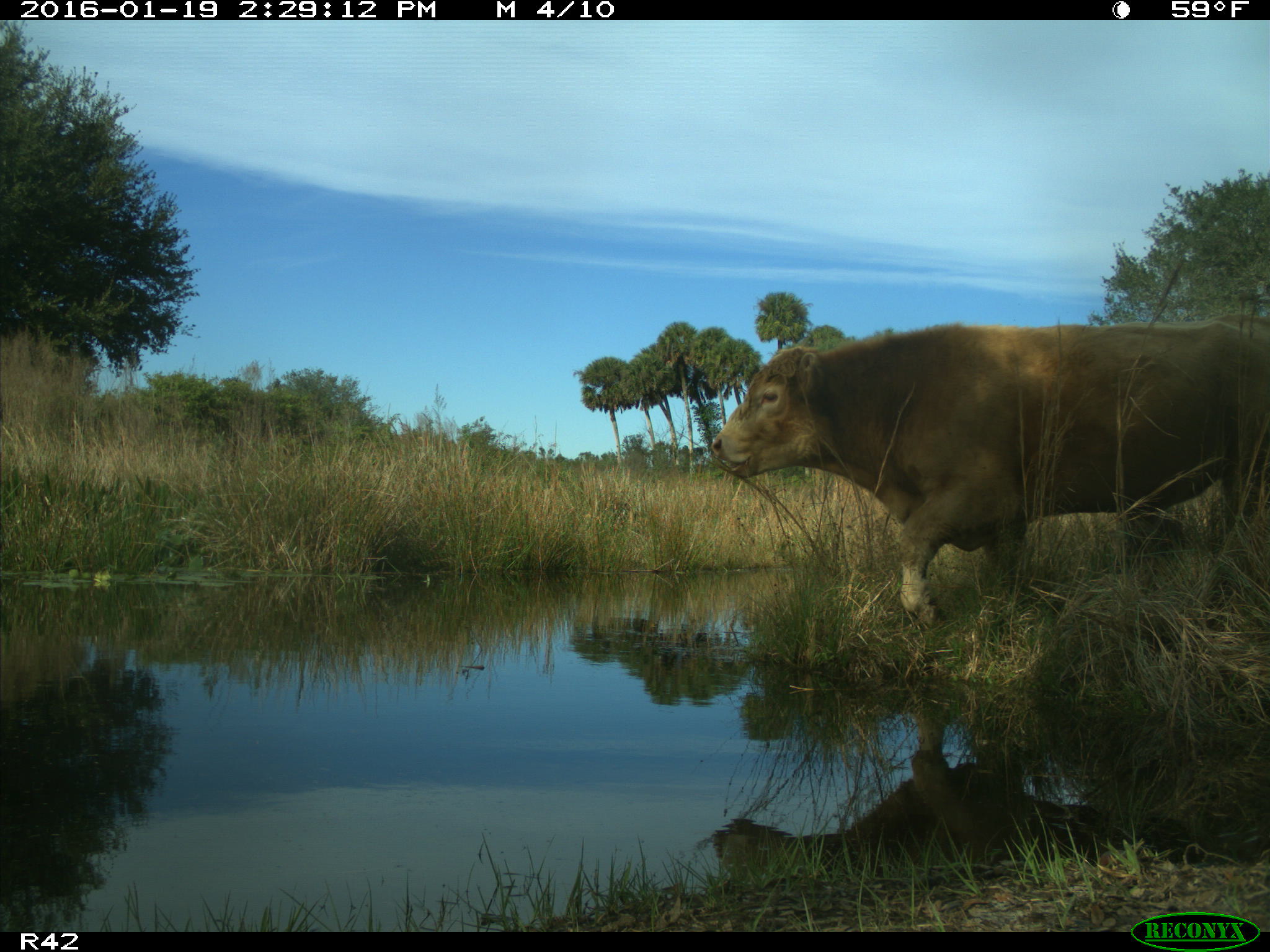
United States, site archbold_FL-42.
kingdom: Animalia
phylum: Chordata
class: Mammalia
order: Artiodactyla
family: Bovidae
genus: Bos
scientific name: Bos taurus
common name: domestic cow